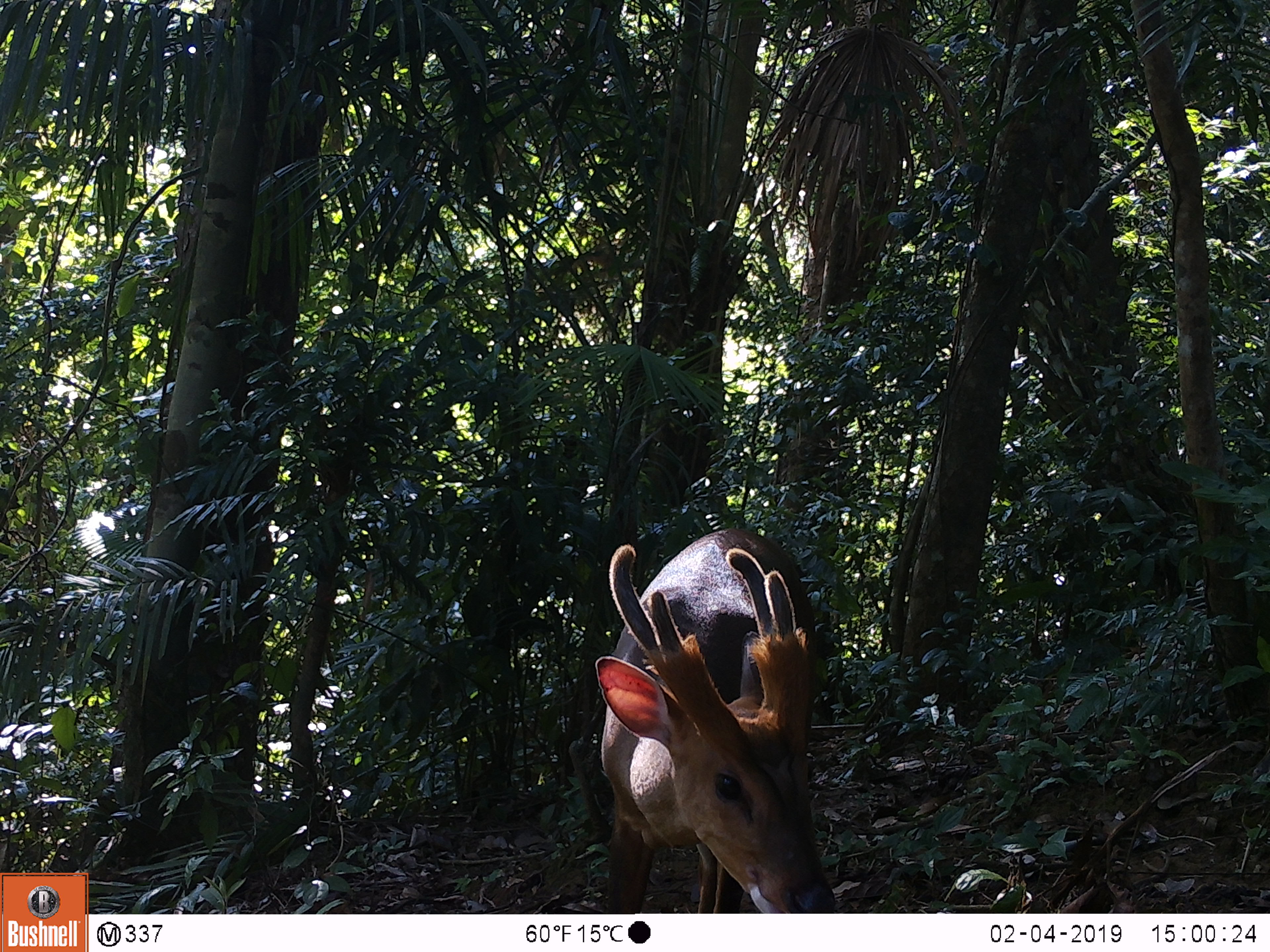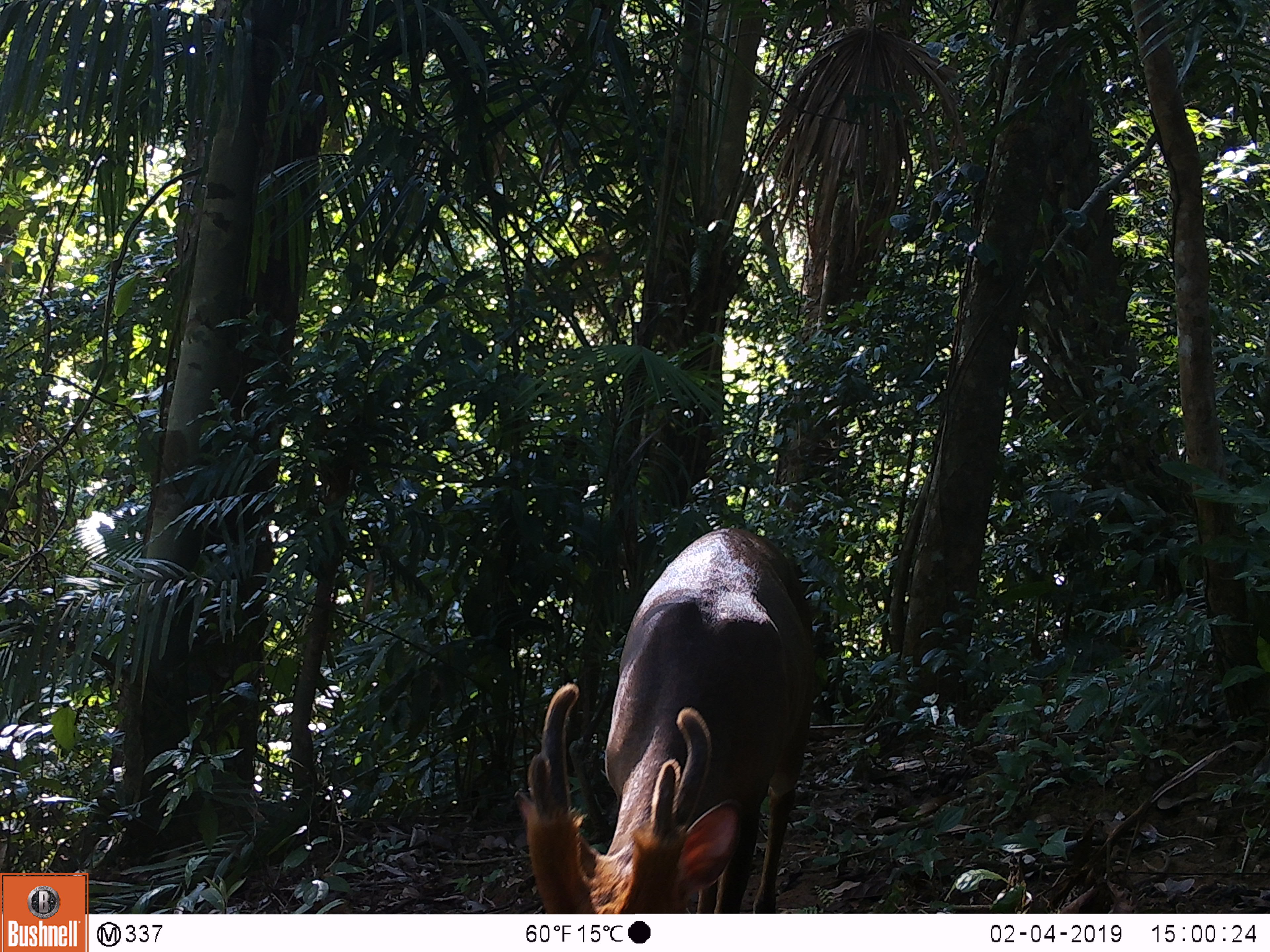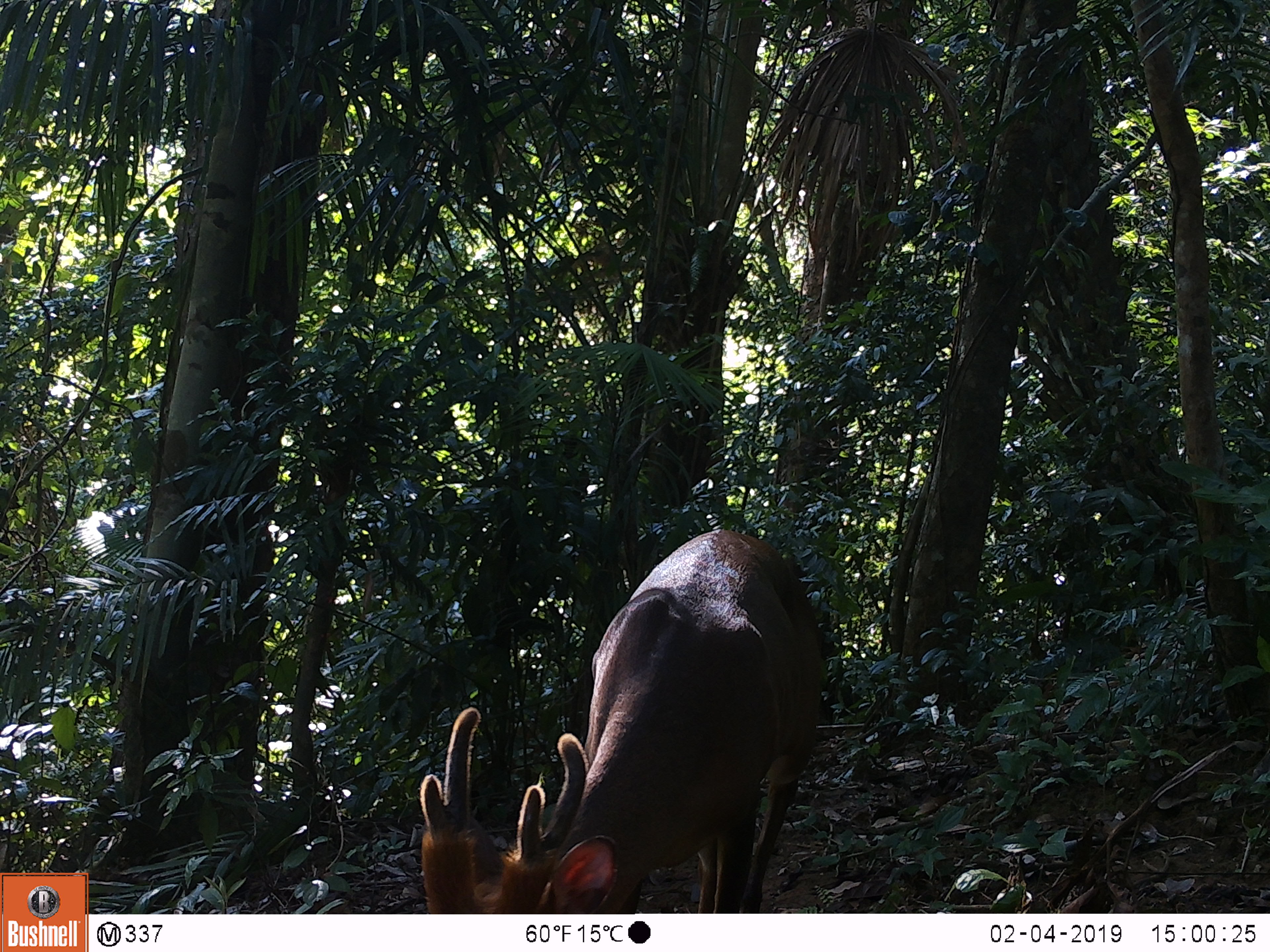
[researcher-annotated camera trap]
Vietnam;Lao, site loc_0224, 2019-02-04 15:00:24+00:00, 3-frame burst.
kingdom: Animalia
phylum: Chordata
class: Mammalia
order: Artiodactyla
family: Cervidae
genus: Muntiacus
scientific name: Muntiacus vuquangensis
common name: large-antlered muntjac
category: large antlered muntjac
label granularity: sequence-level